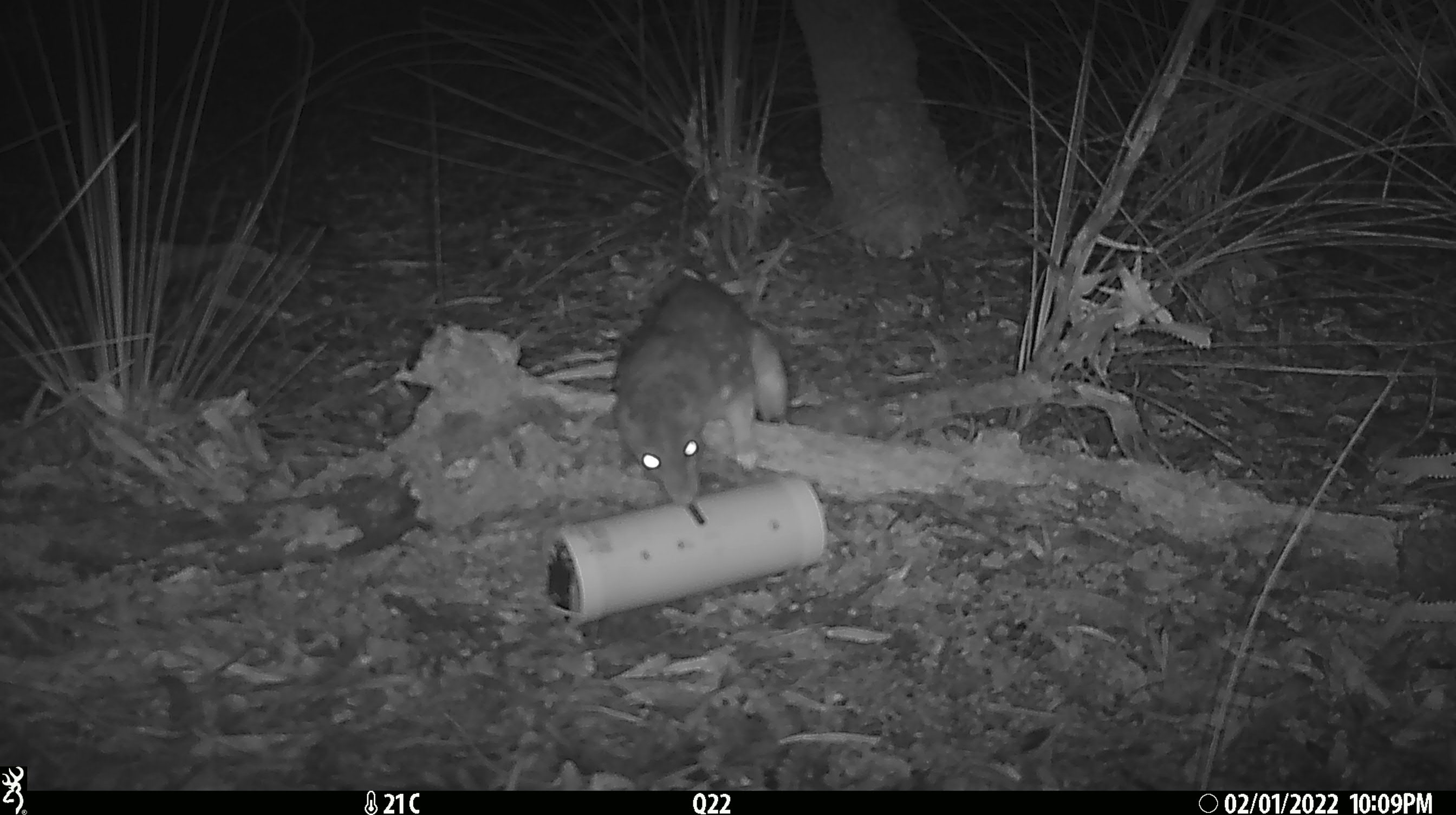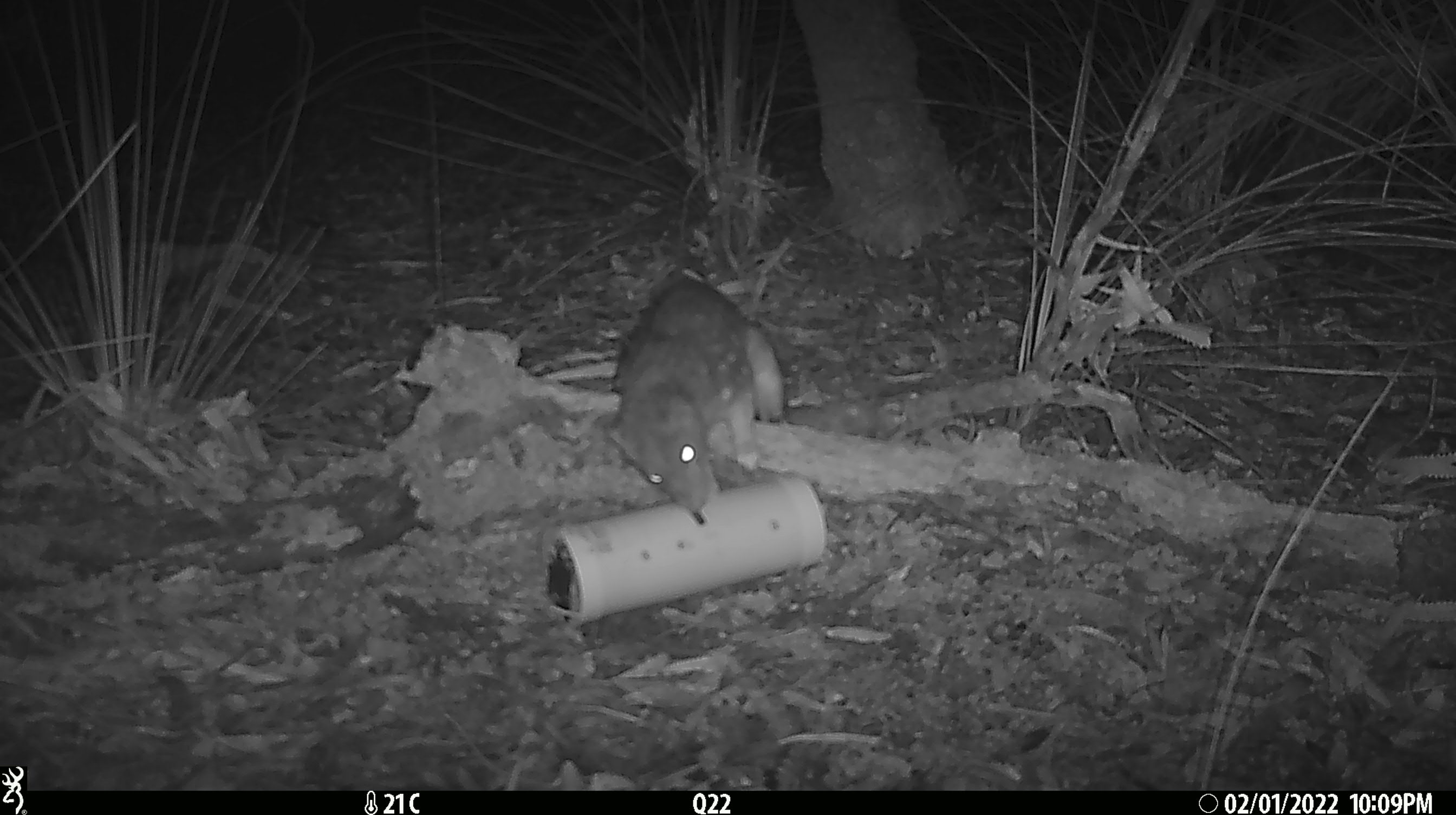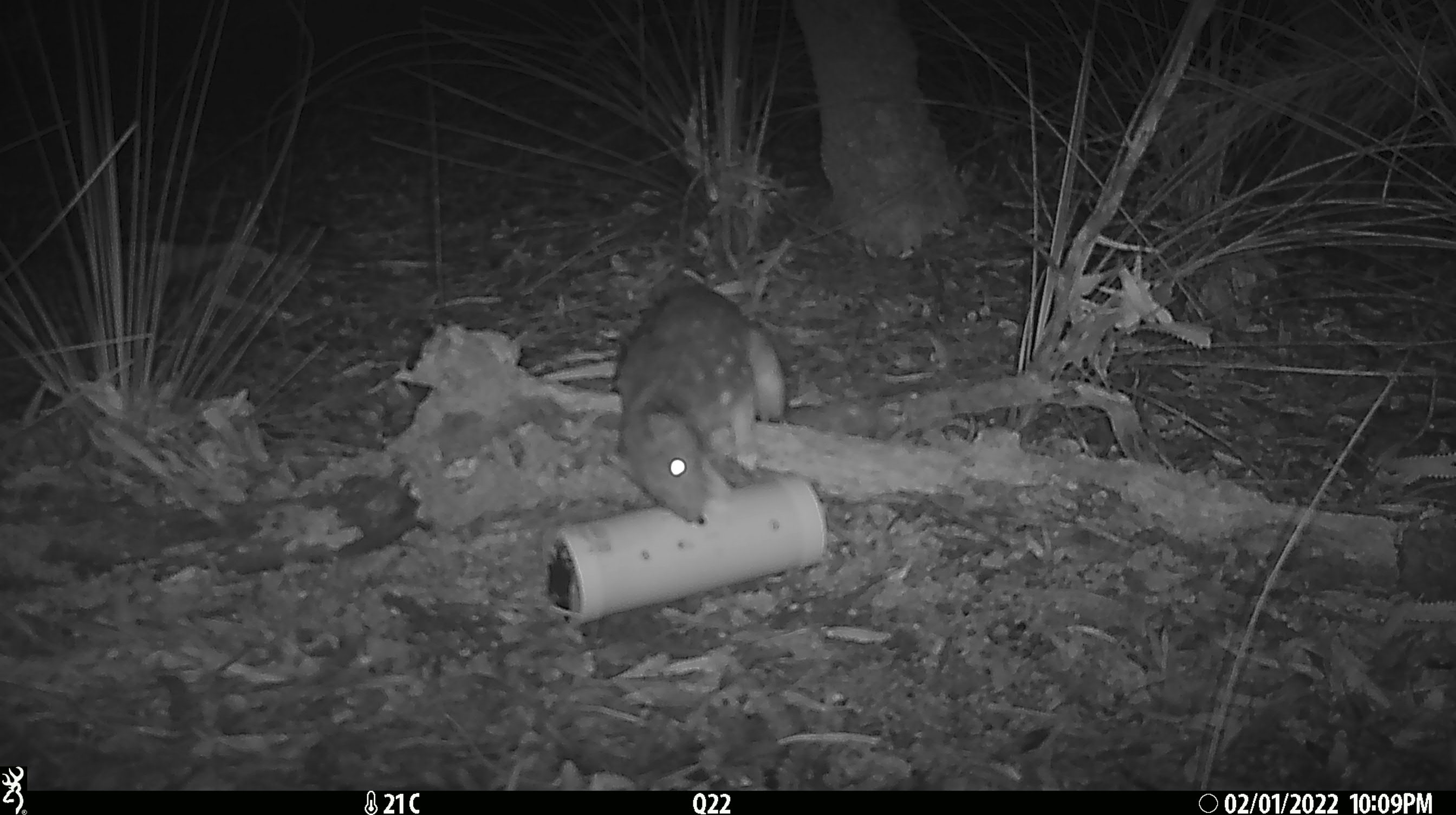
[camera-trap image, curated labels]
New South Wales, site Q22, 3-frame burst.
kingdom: Animalia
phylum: Chordata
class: Mammalia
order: Dasyuromorphia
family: Dasyuridae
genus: Dasyurus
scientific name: Dasyurus maculatus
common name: spotted-tailed quoll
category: quoll